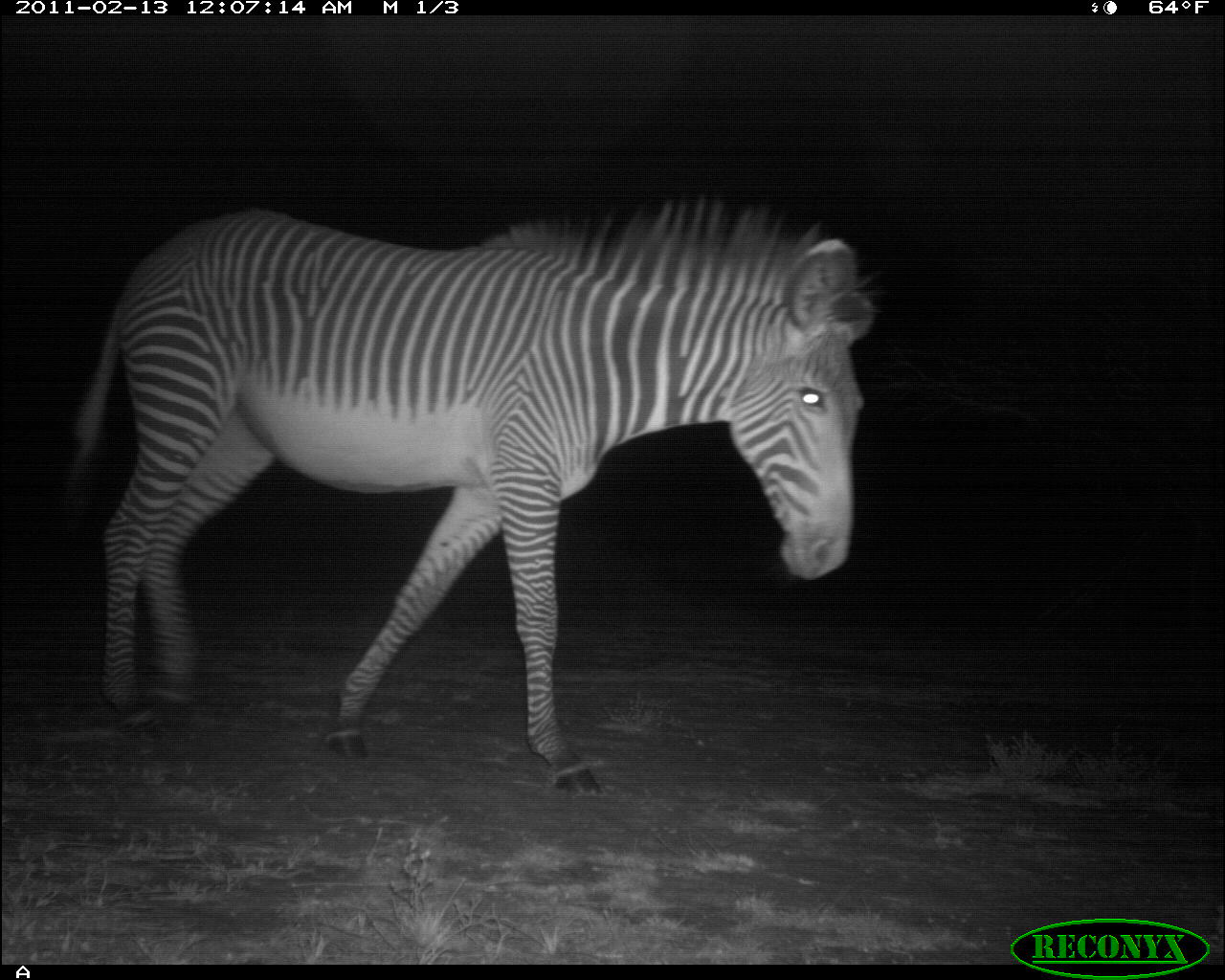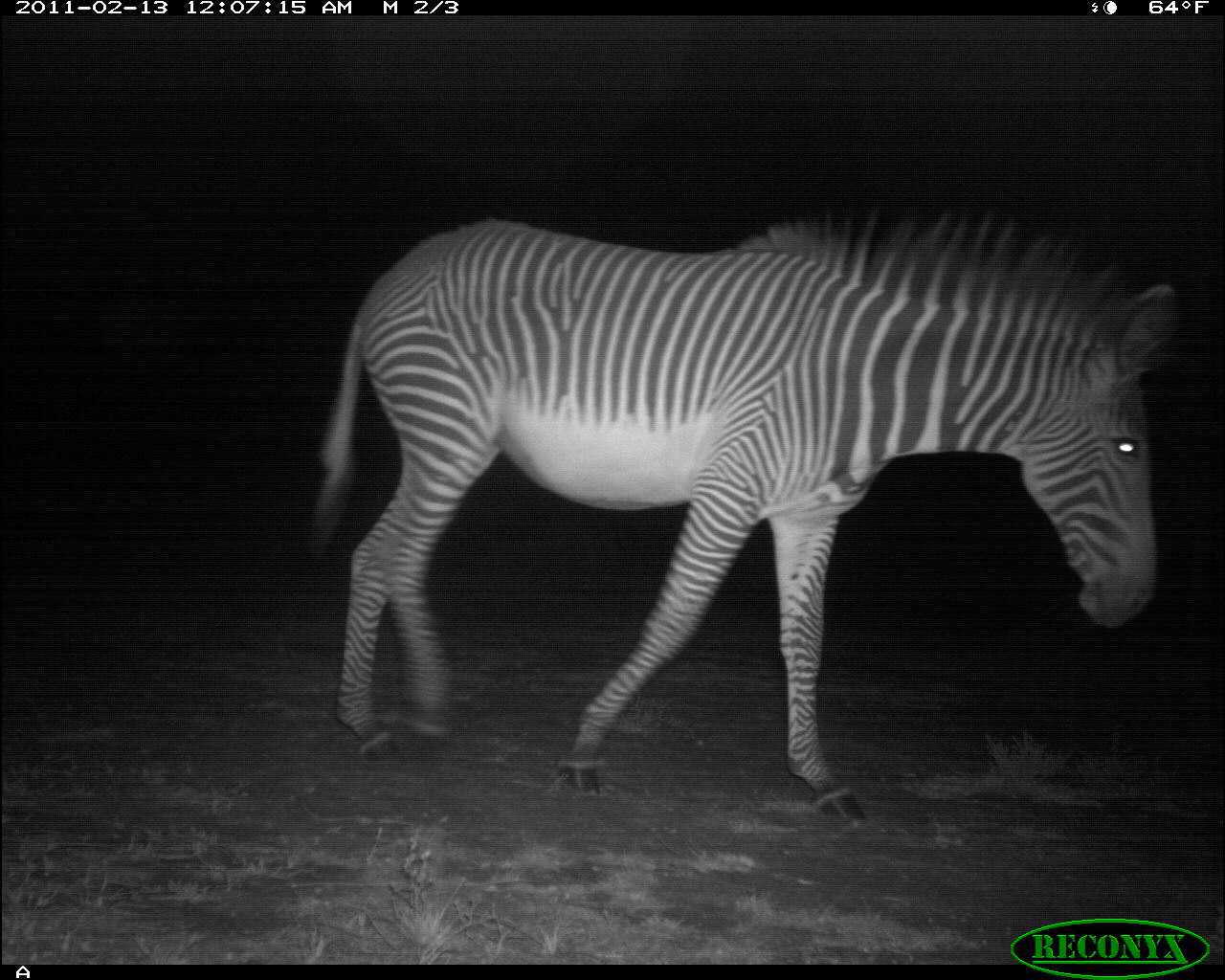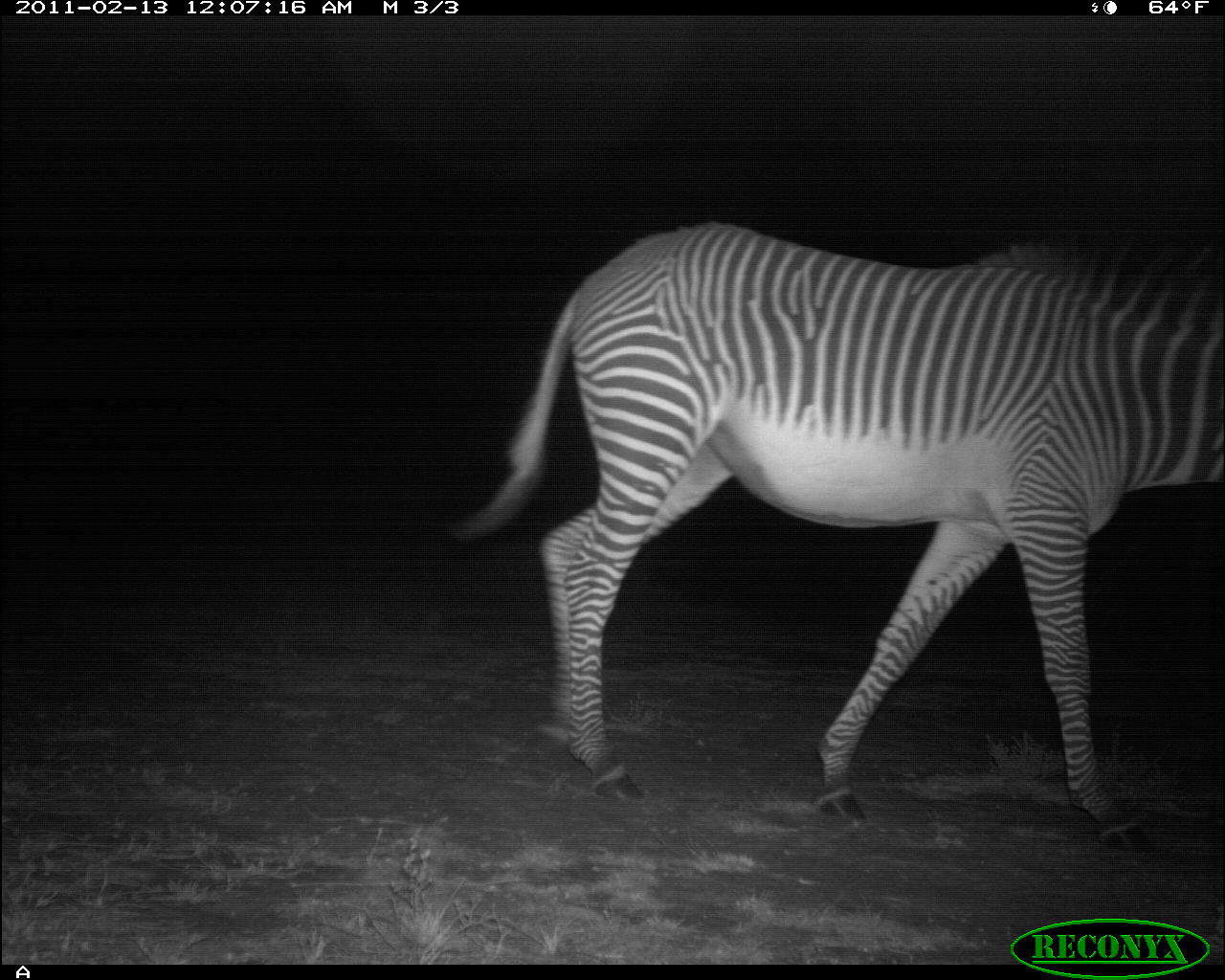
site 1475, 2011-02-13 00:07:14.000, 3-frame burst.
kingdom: Animalia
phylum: Chordata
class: Mammalia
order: Perissodactyla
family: Equidae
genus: Equus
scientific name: Equus grevyi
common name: grévy's zebra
Equus grevyi (grévy's zebra), count 1.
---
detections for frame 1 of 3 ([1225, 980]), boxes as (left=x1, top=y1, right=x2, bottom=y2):
equus grevyi: (left=56, top=191, right=877, bottom=792)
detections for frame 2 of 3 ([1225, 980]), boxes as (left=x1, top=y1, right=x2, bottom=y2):
equus grevyi: (left=308, top=205, right=1183, bottom=828)